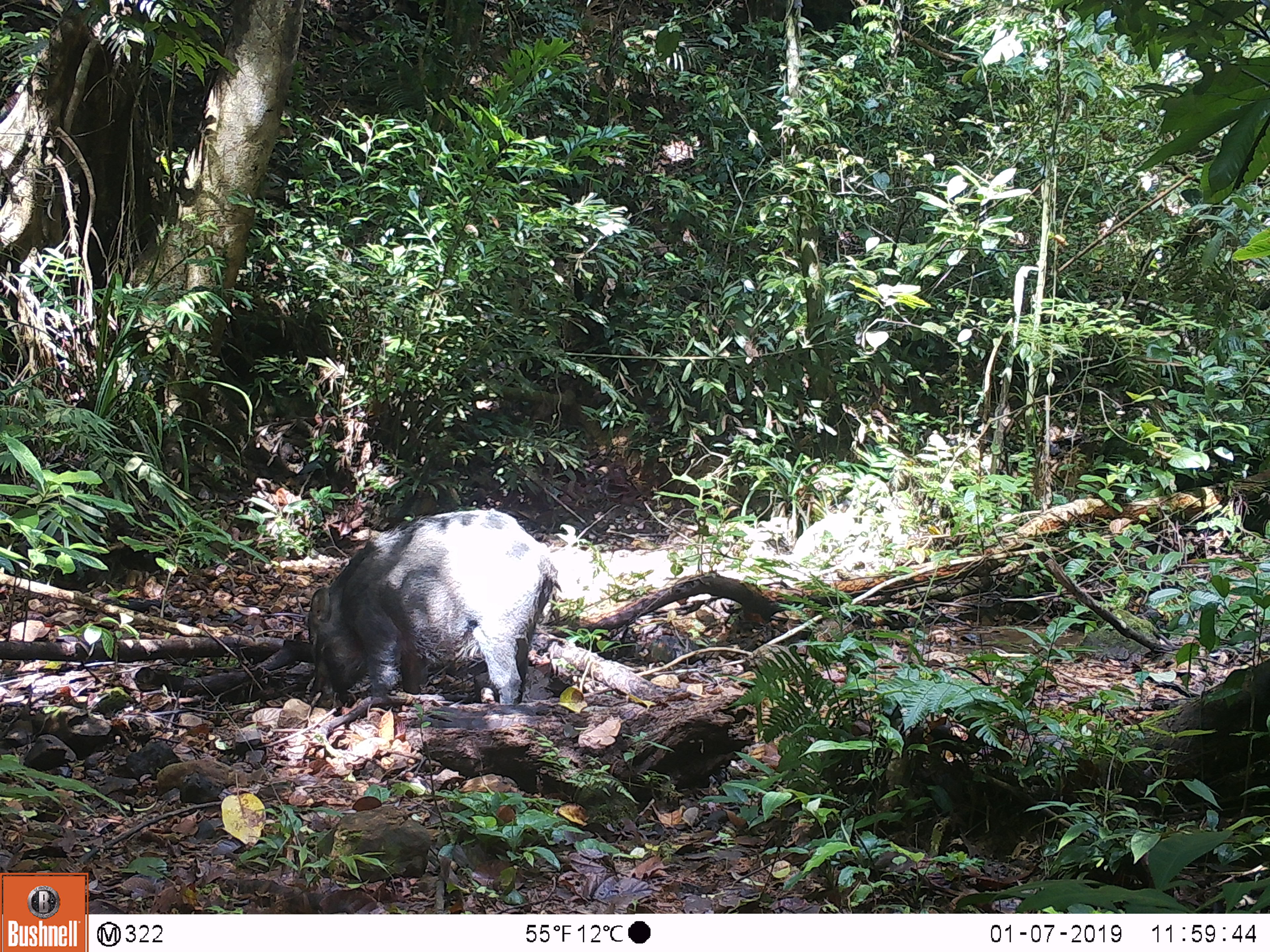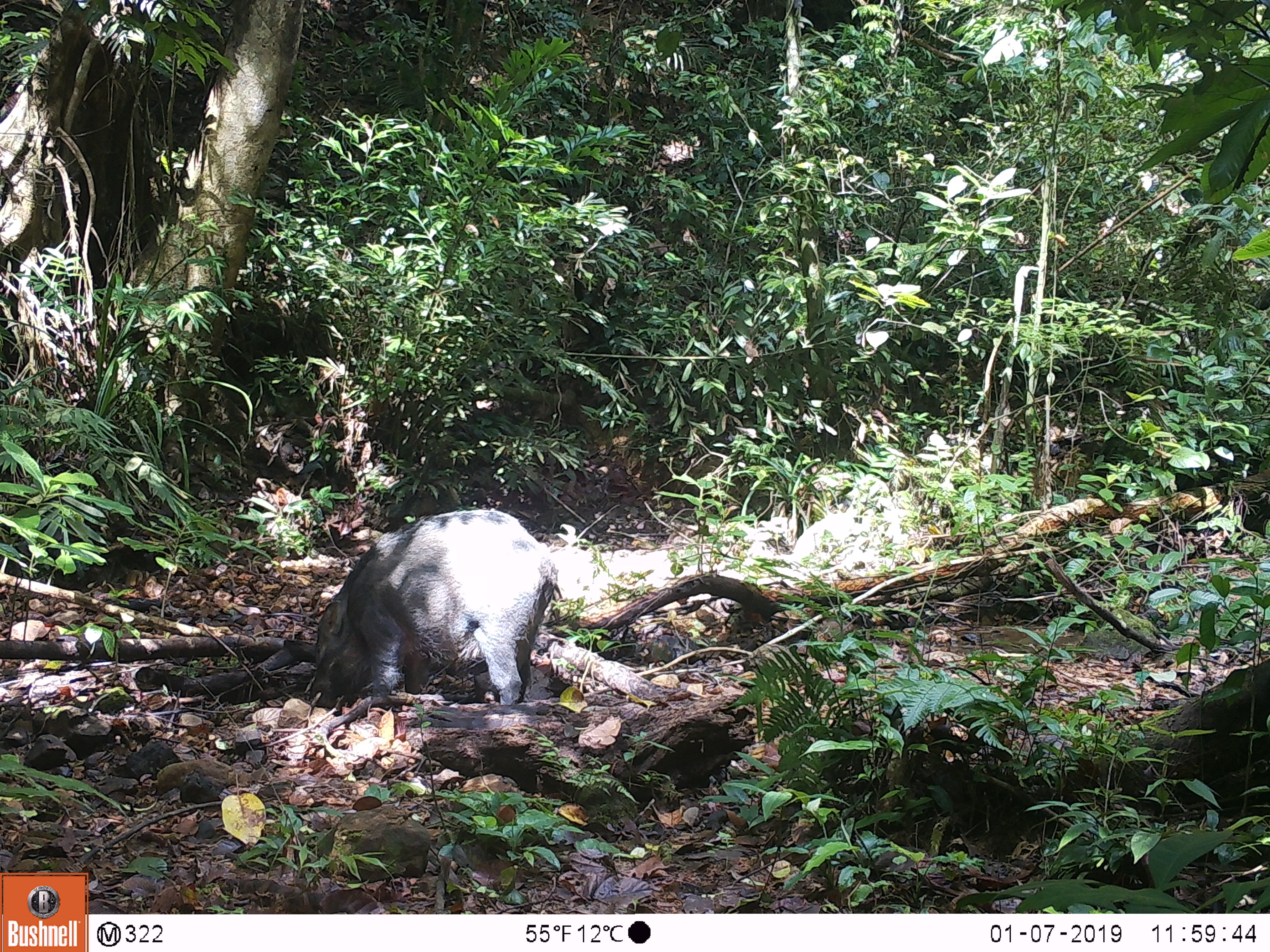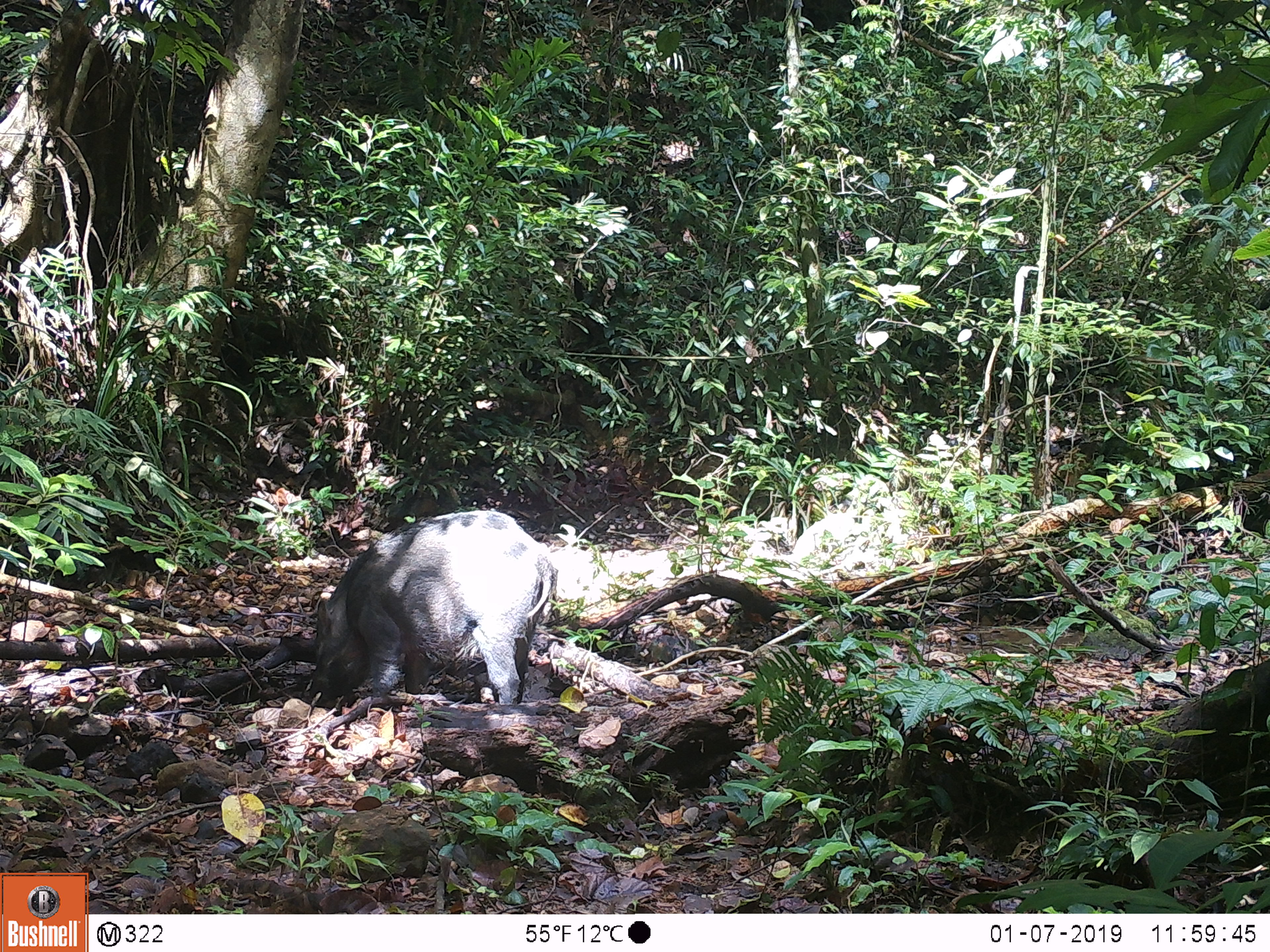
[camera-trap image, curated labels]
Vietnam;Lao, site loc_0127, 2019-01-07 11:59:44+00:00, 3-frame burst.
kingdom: Animalia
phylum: Chordata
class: Mammalia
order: Artiodactyla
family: Suidae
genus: Sus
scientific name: Sus scrofa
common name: eurasian wild pig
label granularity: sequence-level